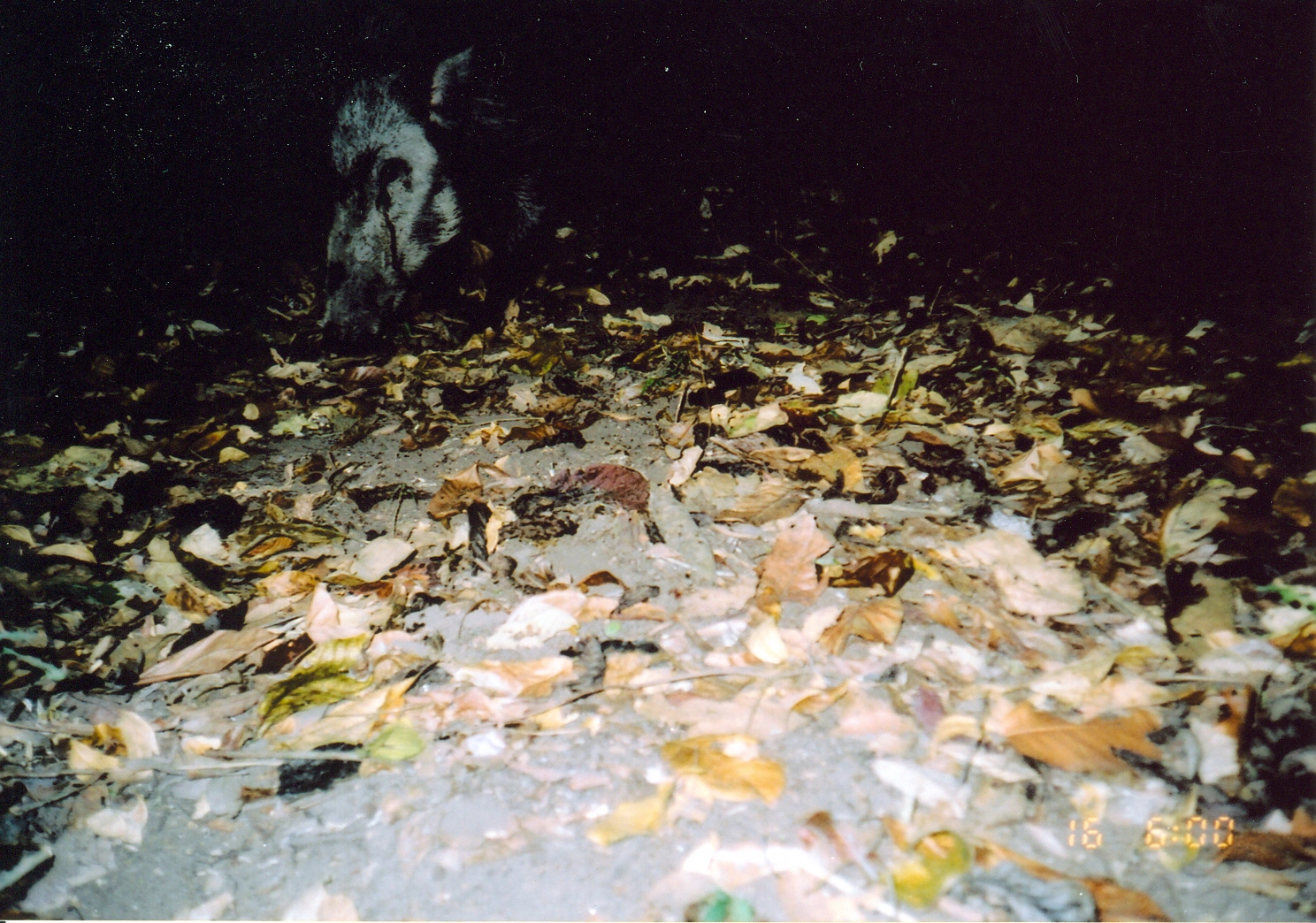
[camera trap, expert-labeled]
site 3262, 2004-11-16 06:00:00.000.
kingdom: Animalia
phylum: Chordata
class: Mammalia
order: Artiodactyla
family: Suidae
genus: Potamochoerus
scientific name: Potamochoerus larvatus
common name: bushpig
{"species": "Potamochoerus larvatus (bushpig)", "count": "1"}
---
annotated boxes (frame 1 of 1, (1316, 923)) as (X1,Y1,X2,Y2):
potamochoerus larvatus: (308,31,708,369)